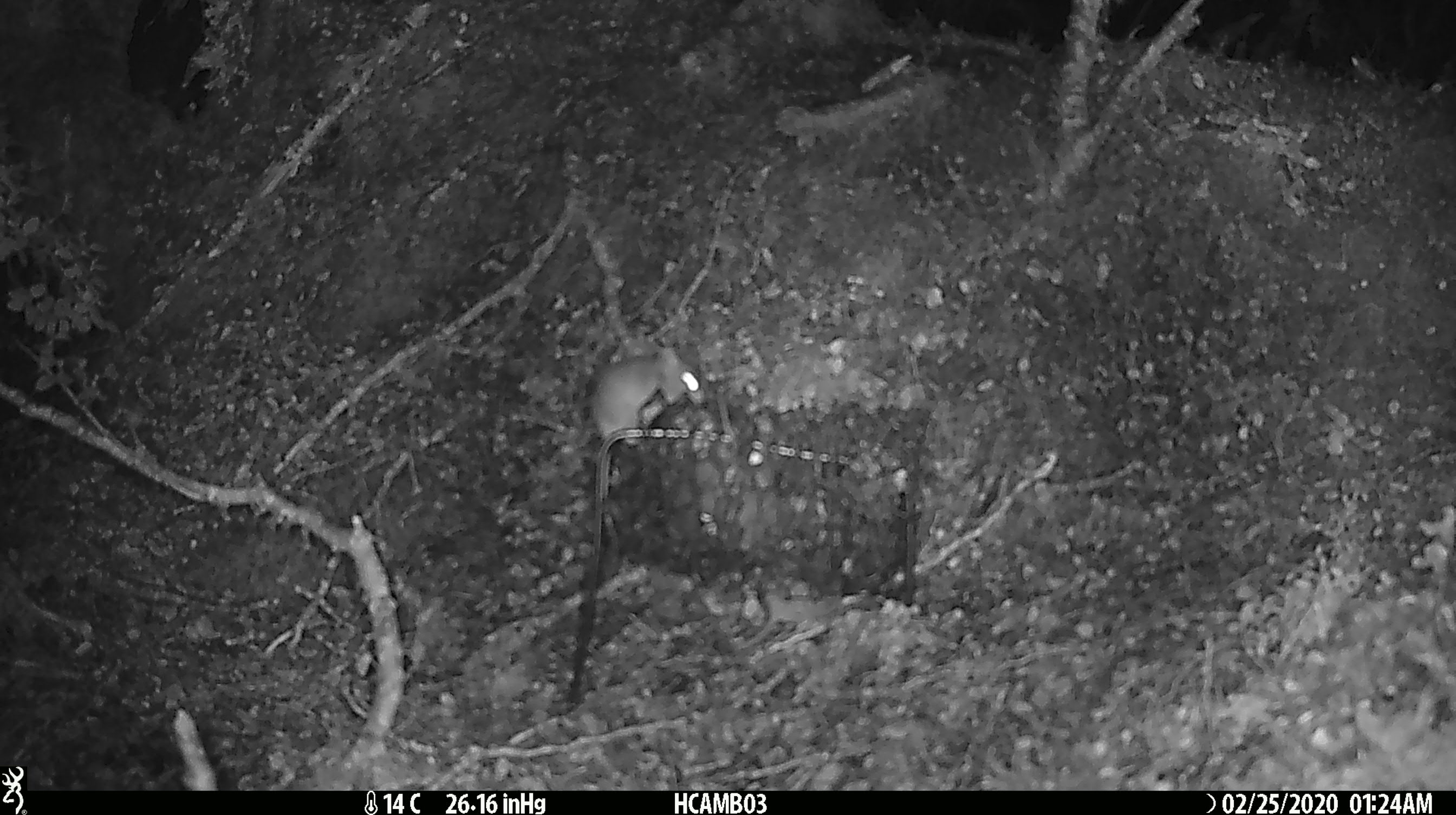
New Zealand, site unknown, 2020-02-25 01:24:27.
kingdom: Animalia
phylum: Chordata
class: Mammalia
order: Rodentia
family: Muridae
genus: Mus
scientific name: Mus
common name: mouse